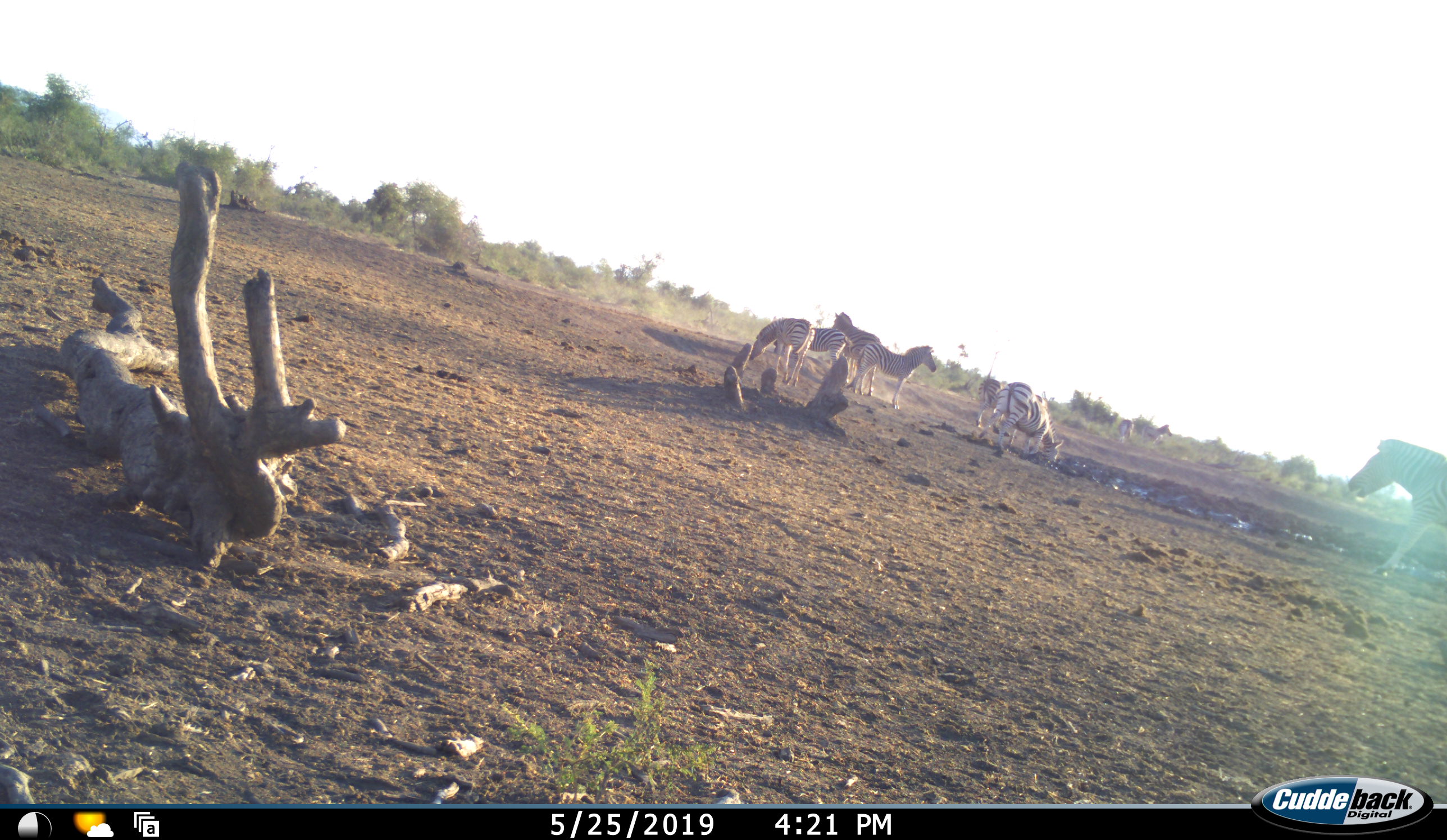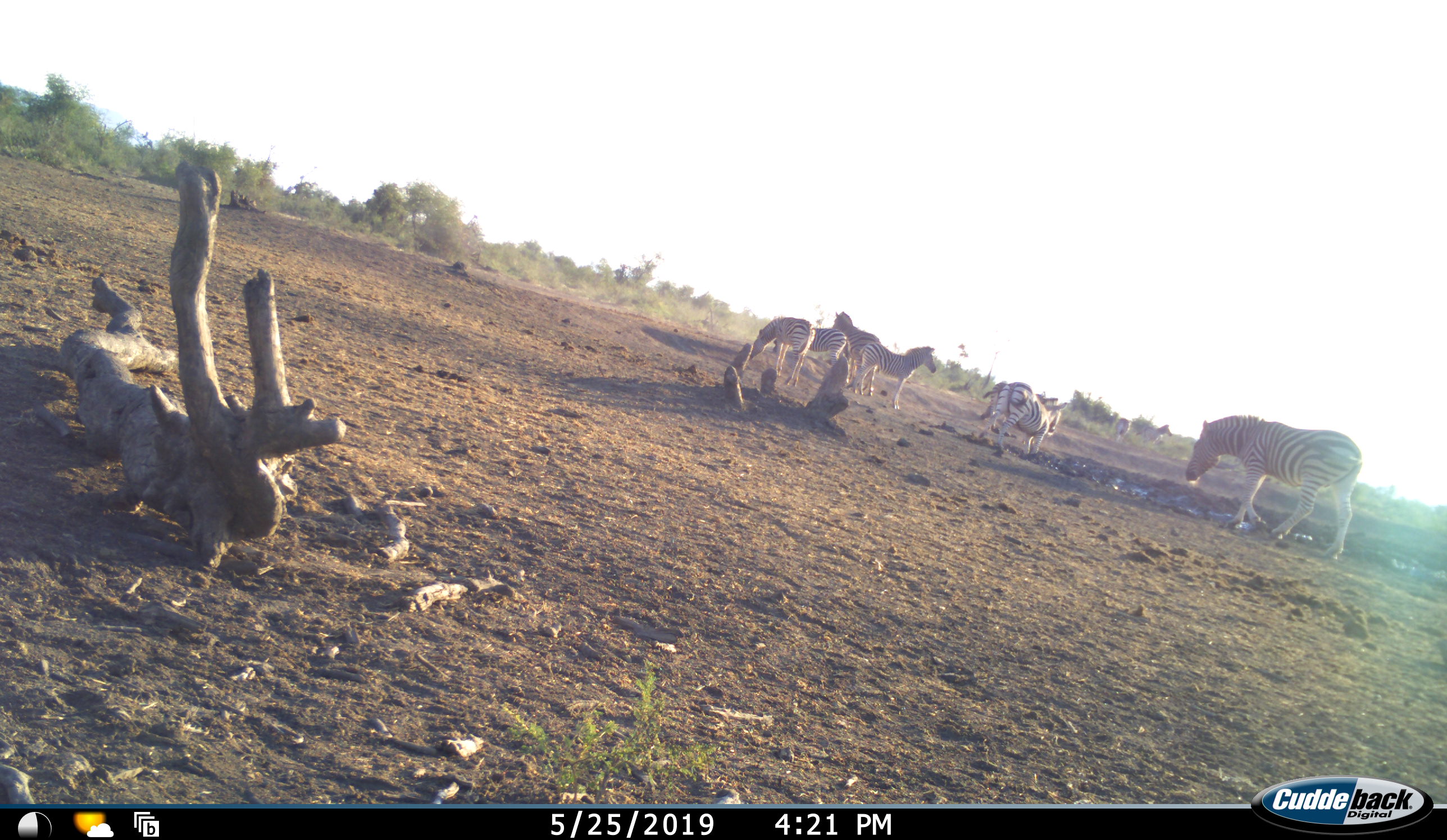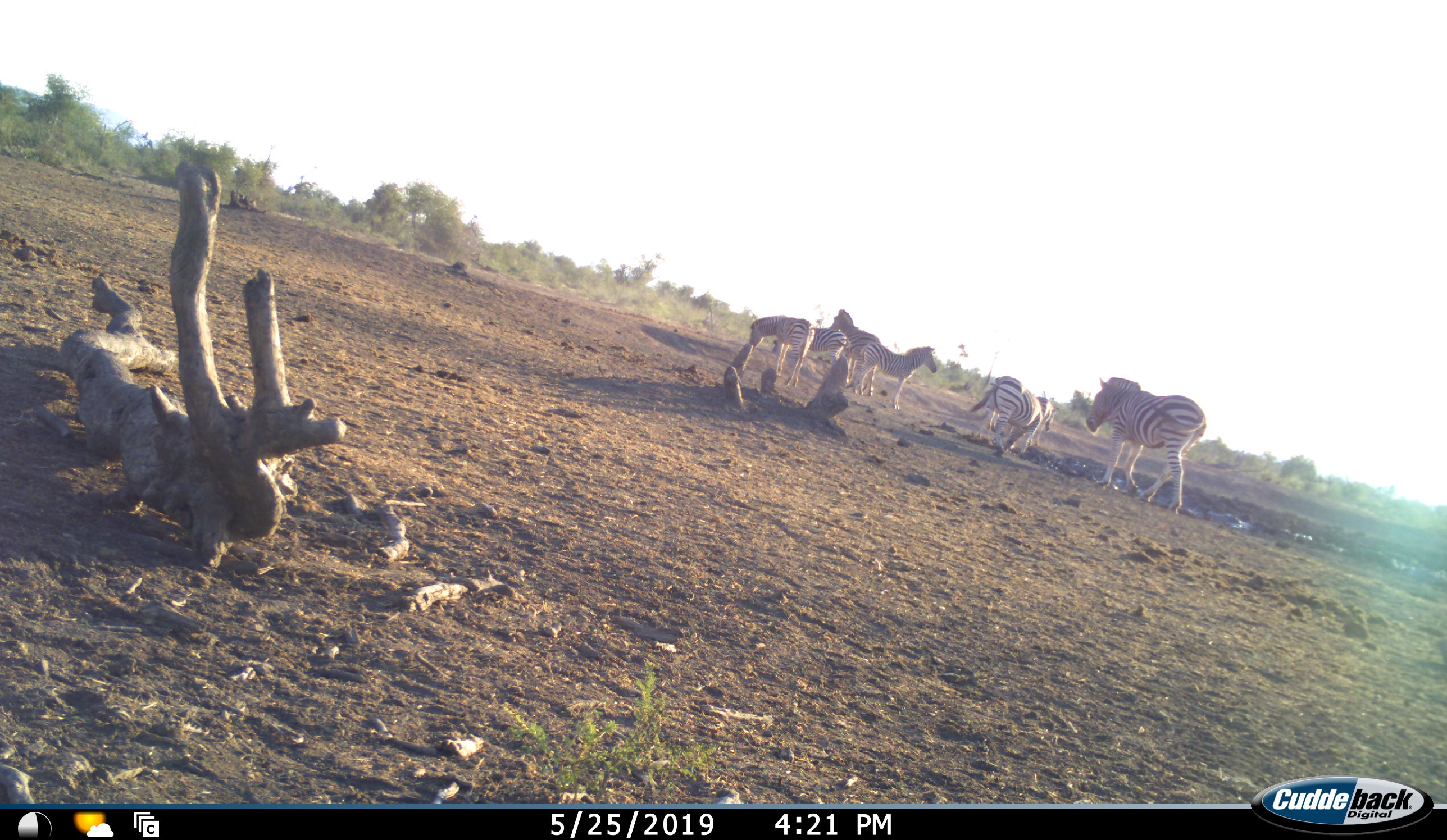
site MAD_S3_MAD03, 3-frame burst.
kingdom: Animalia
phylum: Chordata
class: Mammalia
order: Perissodactyla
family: Equidae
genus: Equus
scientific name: Equus quagga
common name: plains zebra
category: zebraplains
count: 9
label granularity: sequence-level